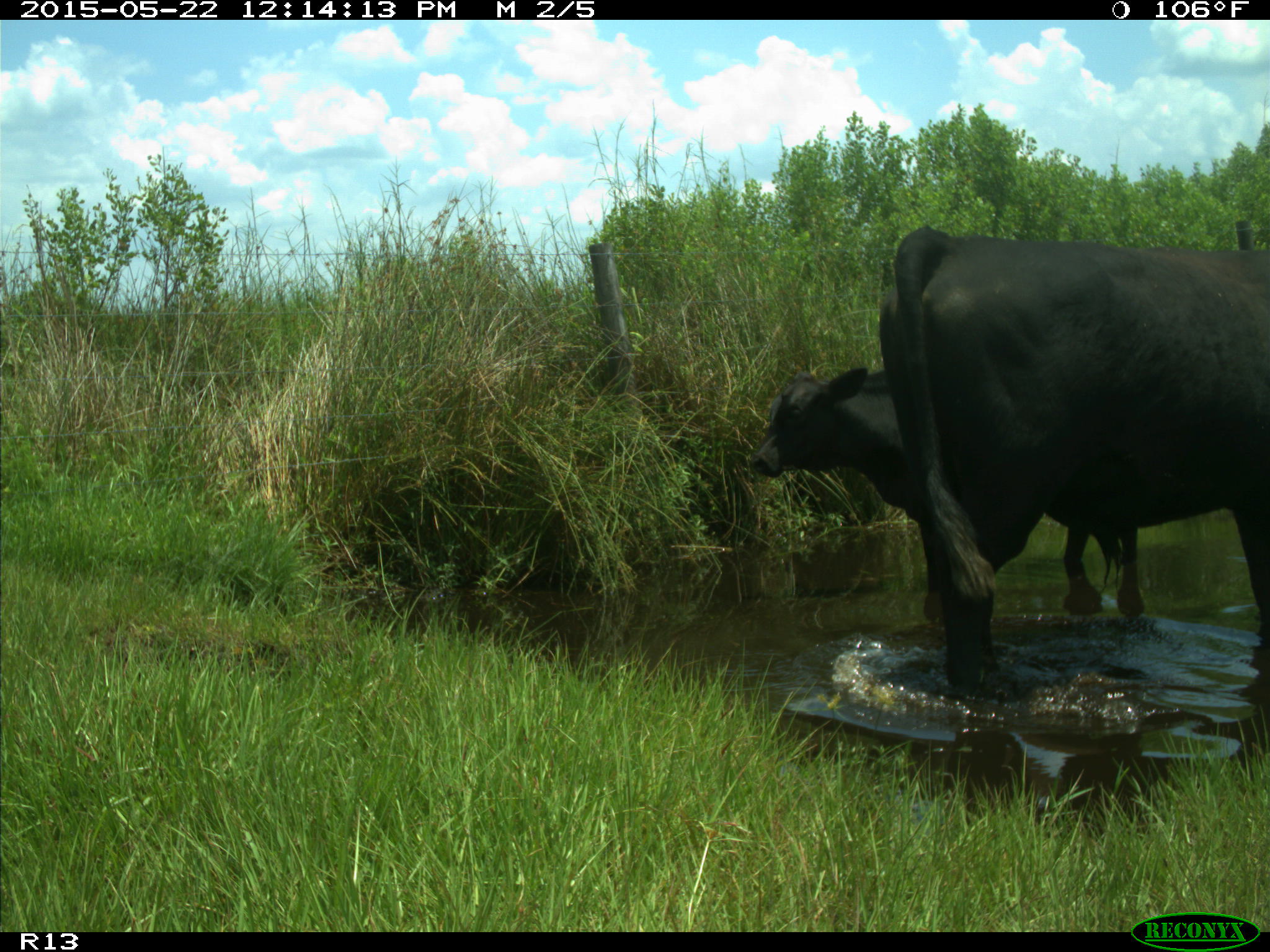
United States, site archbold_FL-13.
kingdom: Animalia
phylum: Chordata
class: Mammalia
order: Artiodactyla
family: Bovidae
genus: Bos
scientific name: Bos taurus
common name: domestic cow